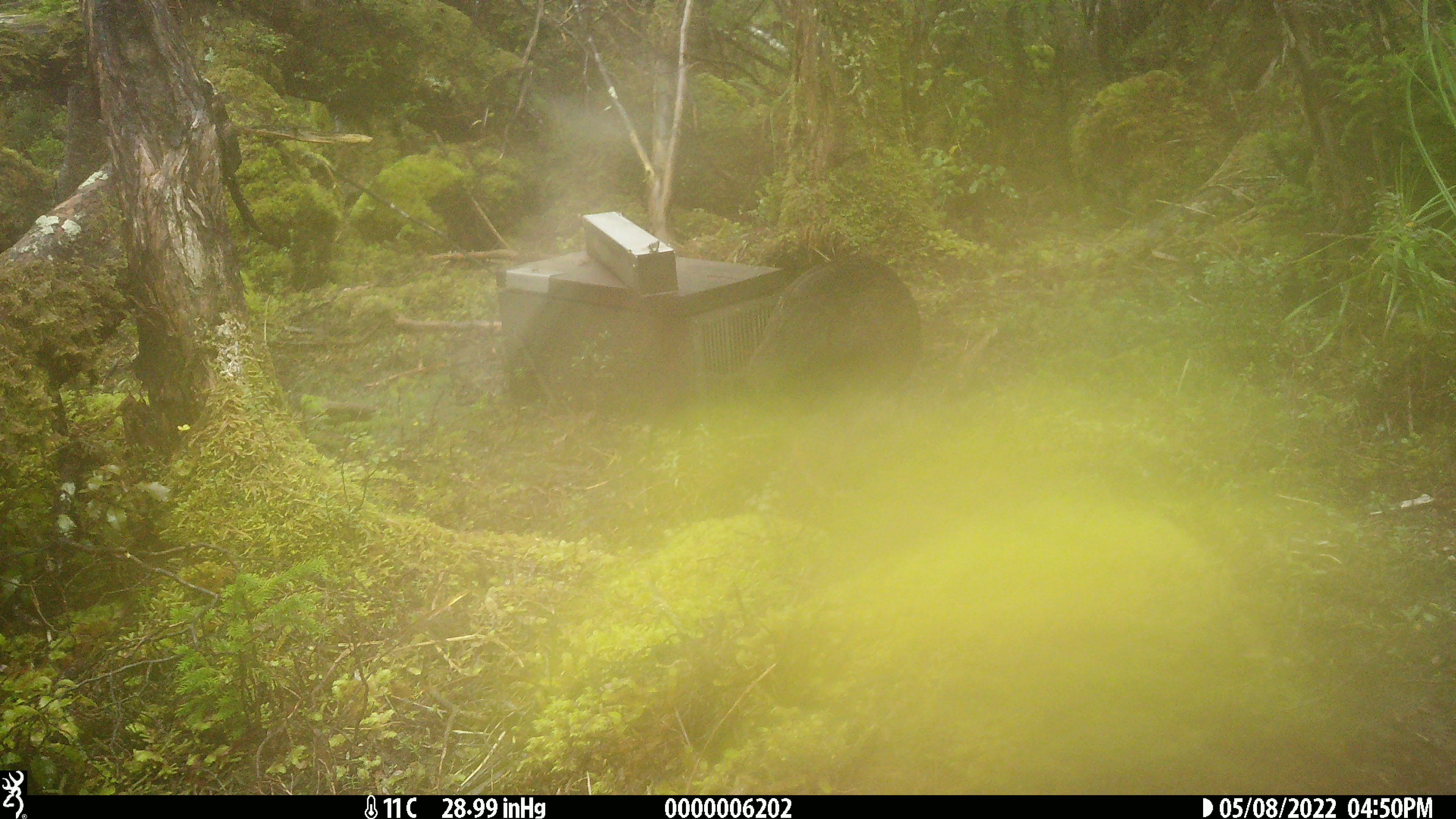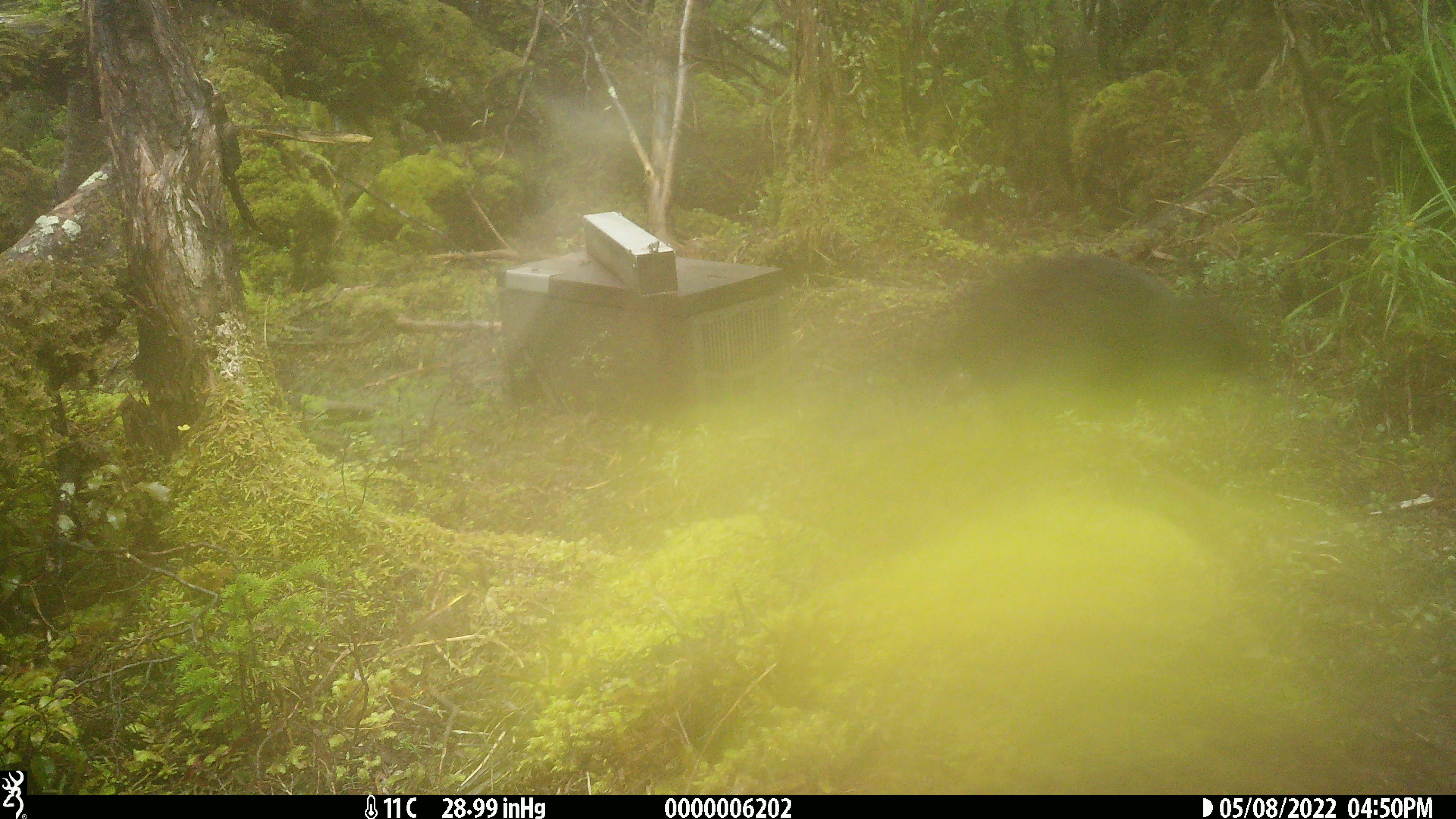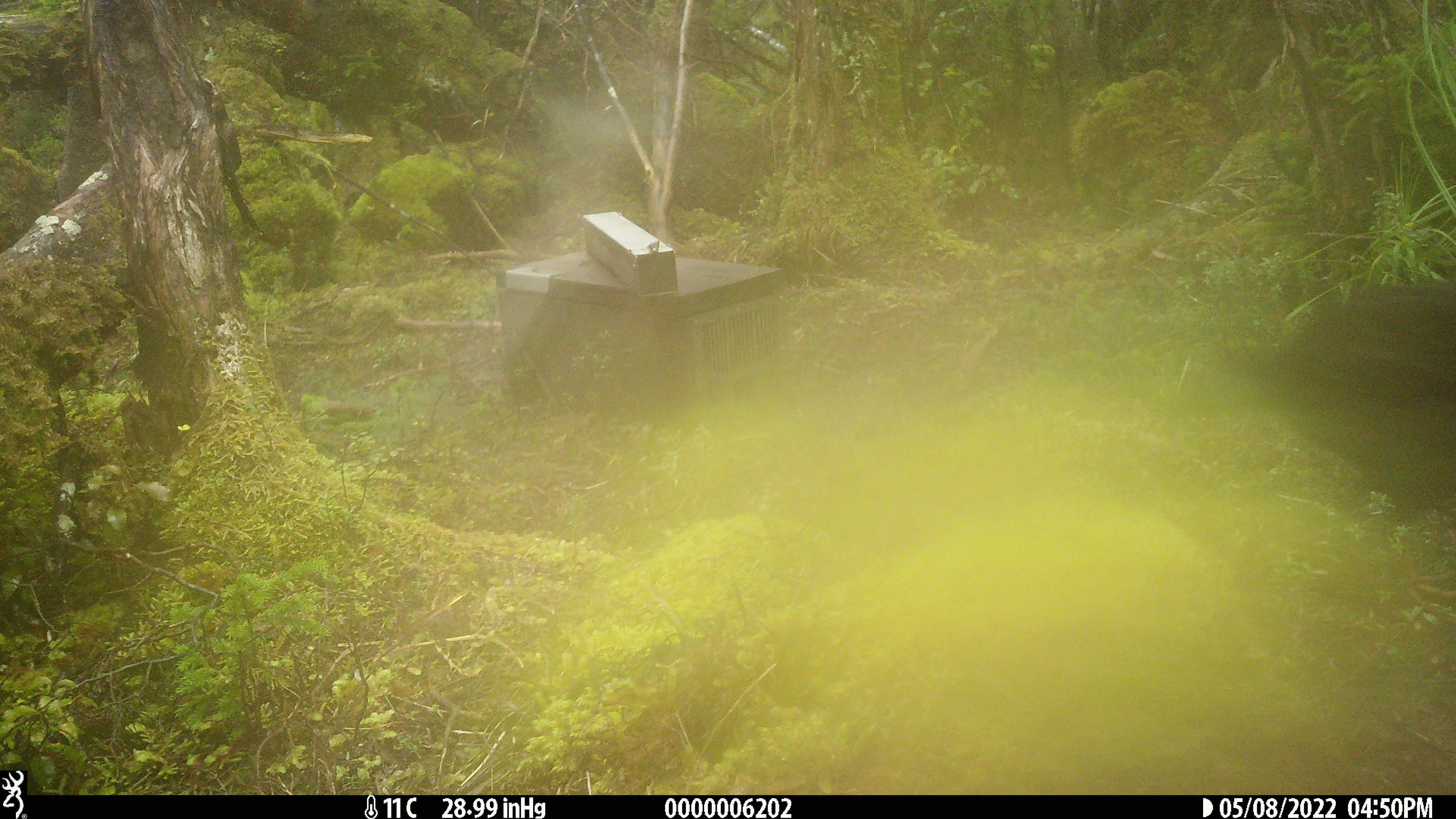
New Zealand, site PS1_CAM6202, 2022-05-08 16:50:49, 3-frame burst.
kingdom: Animalia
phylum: Chordata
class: Aves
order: Gruiformes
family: Rallidae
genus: Gallirallus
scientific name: Gallirallus australis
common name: weka